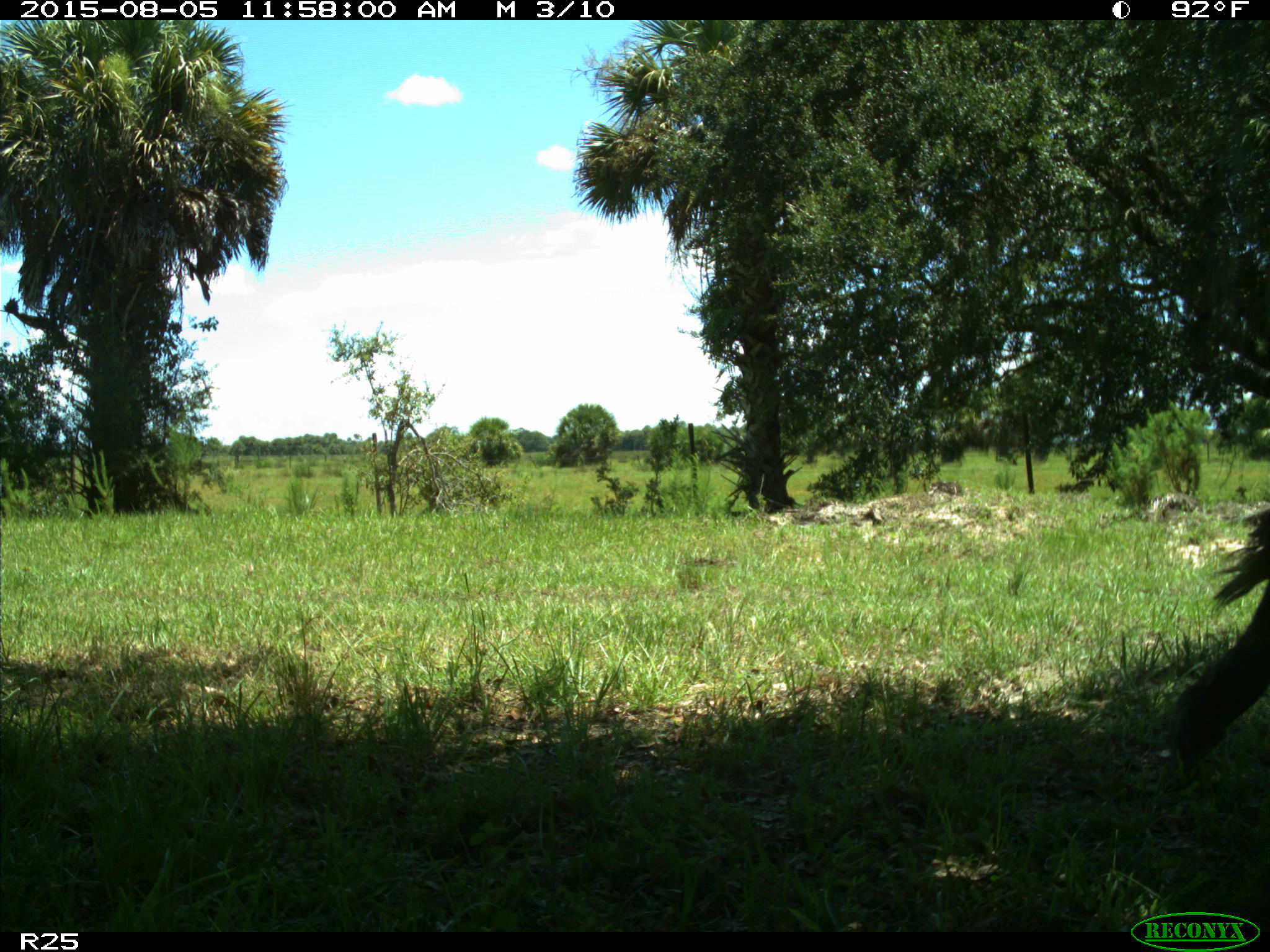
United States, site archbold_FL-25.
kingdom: Animalia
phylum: Chordata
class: Mammalia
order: Artiodactyla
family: Bovidae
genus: Bos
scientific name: Bos taurus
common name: domestic cow